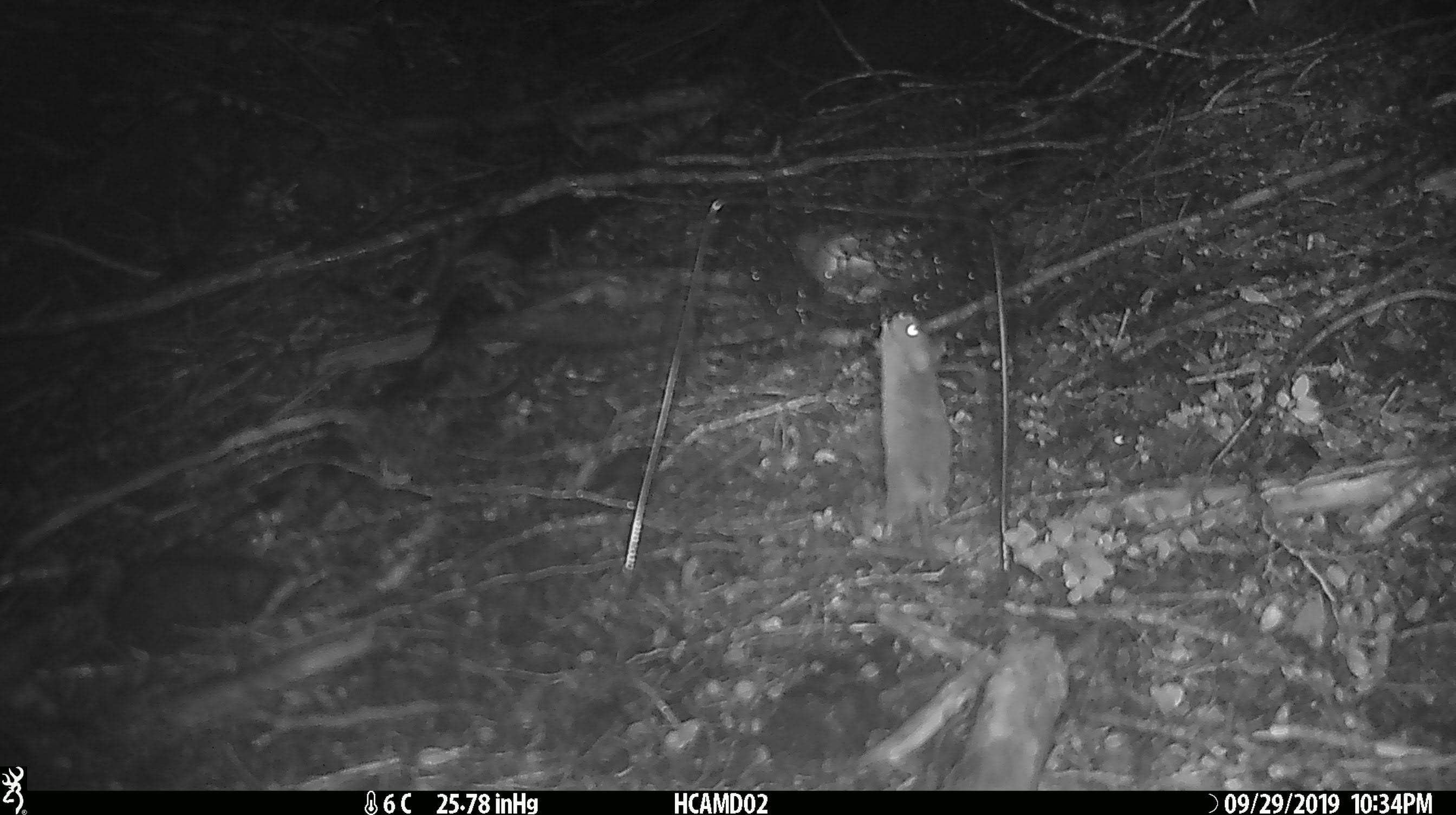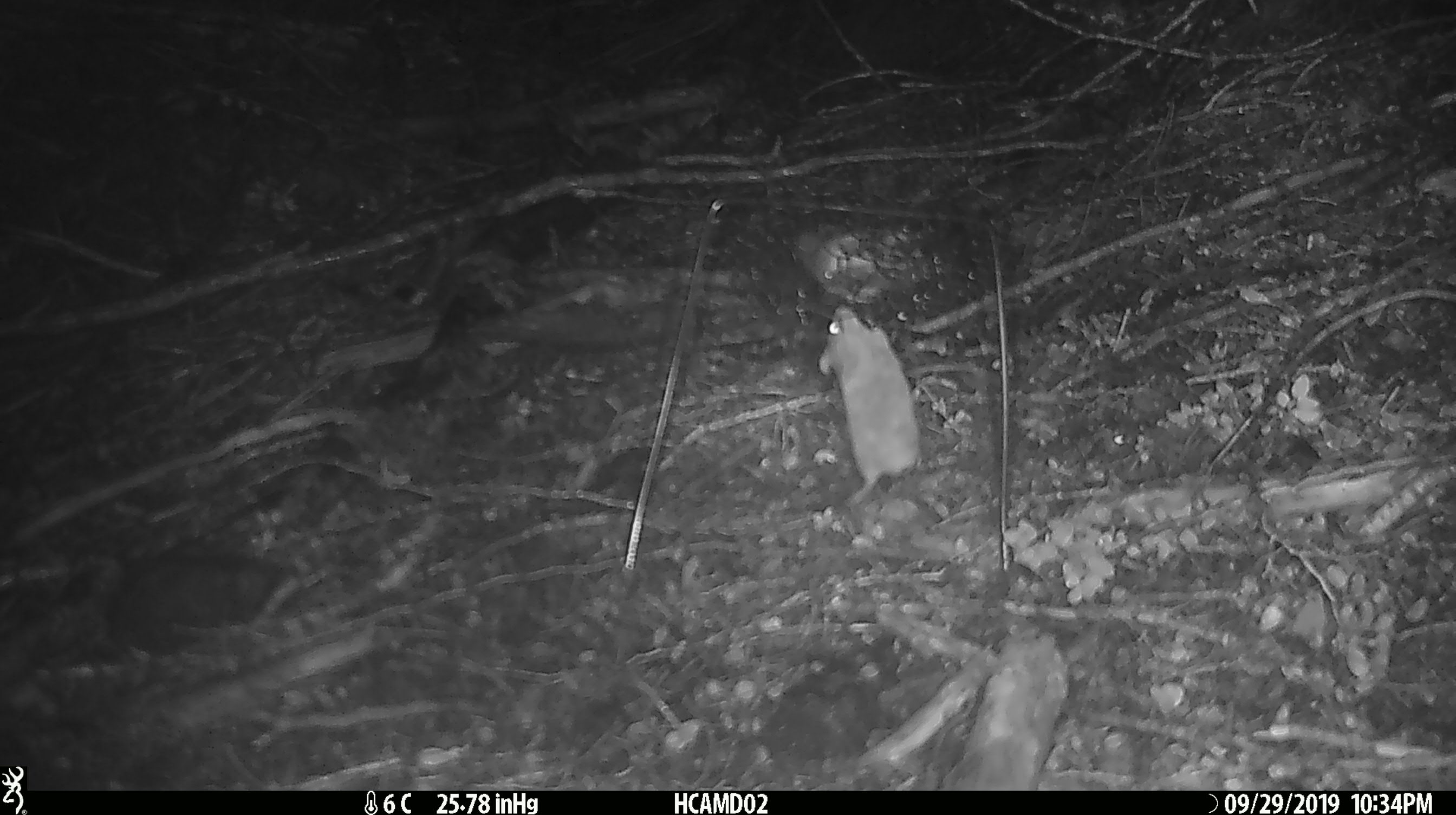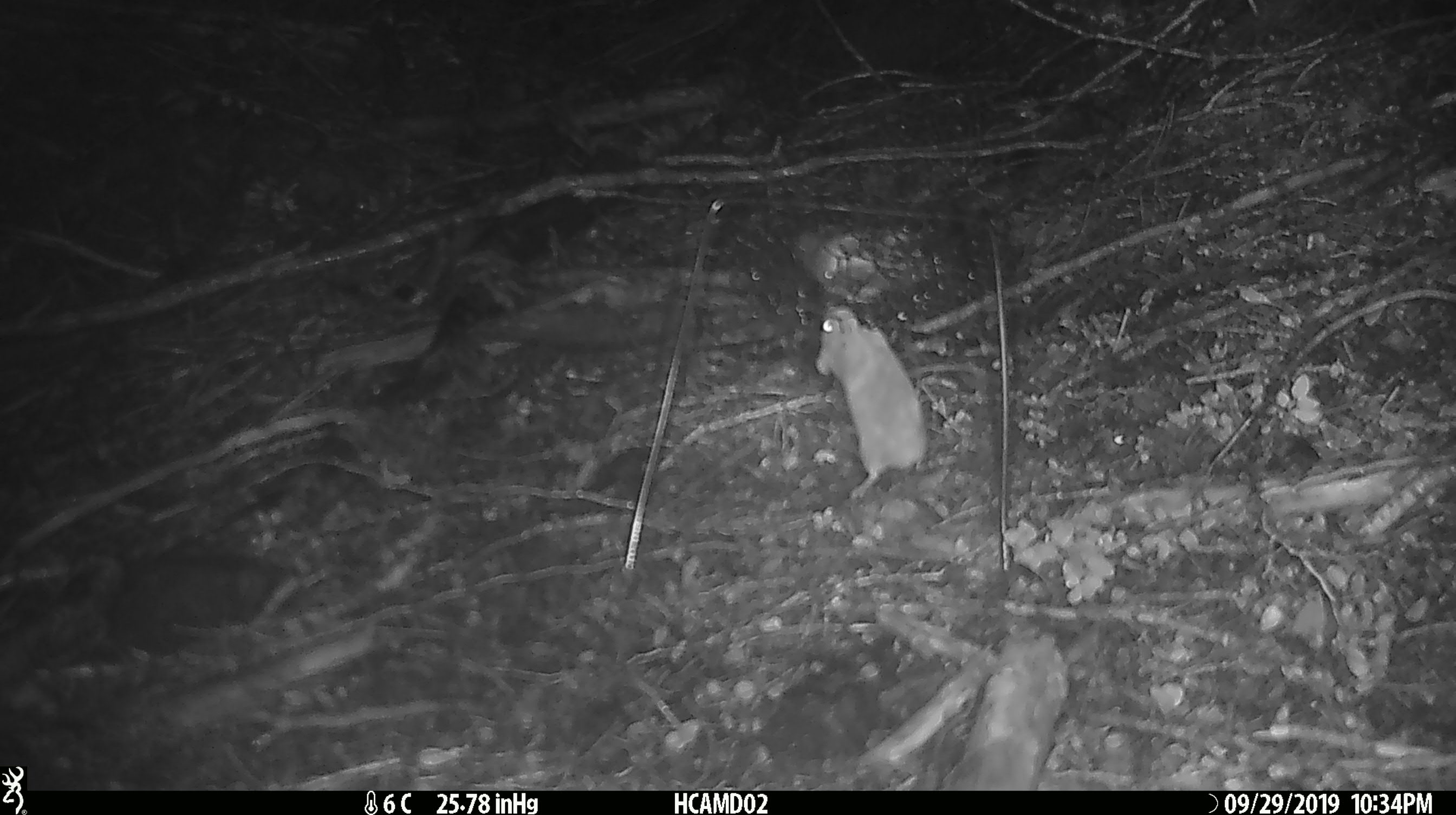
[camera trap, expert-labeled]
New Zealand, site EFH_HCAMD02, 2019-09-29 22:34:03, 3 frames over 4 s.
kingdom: Animalia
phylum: Chordata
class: Mammalia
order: Rodentia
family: Muridae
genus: Mus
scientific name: Mus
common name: mouse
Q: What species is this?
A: Mouse (Mus).